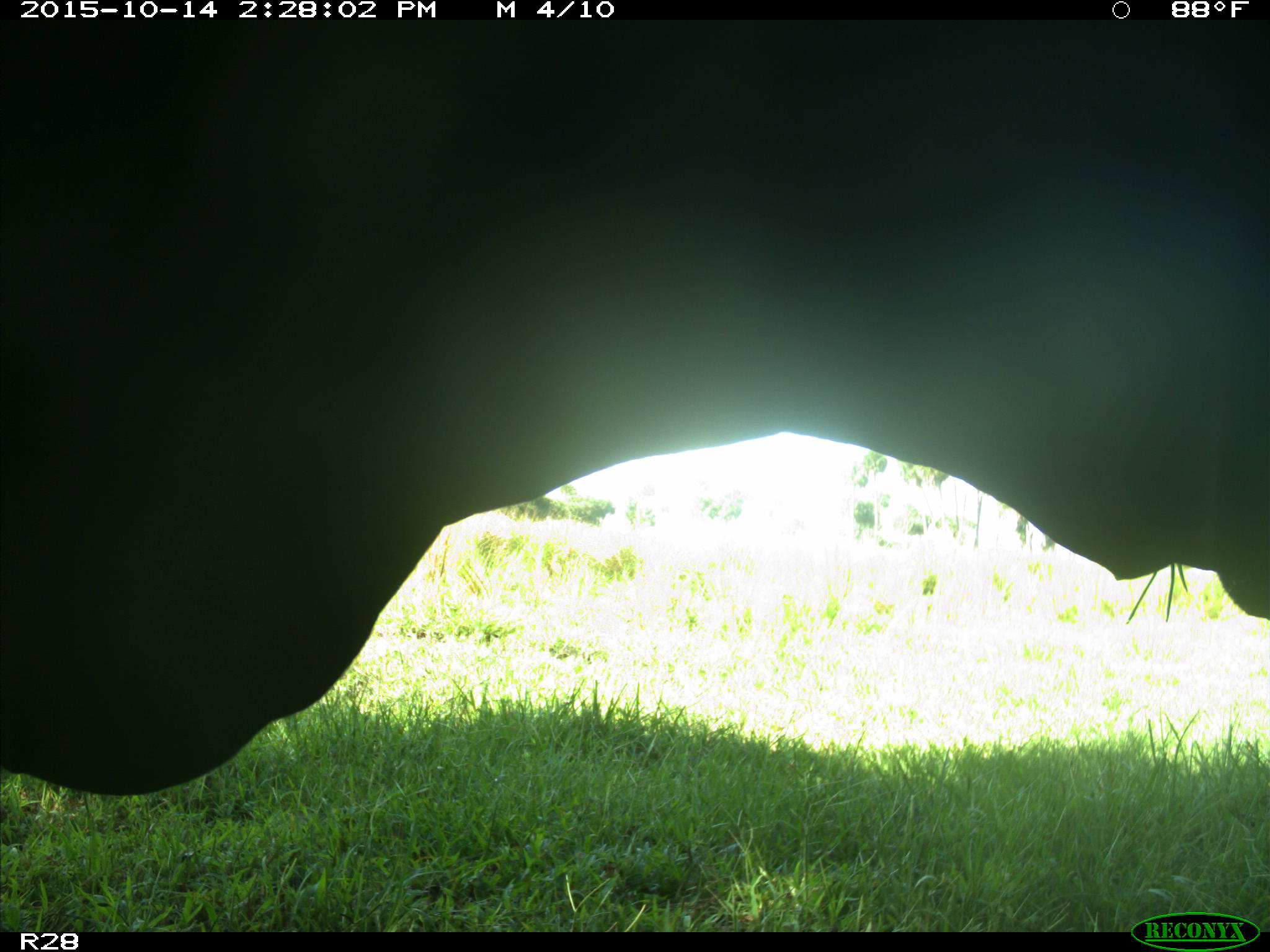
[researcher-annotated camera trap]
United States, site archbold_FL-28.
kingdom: Animalia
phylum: Chordata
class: Mammalia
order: Artiodactyla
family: Bovidae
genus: Bos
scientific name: Bos taurus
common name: domestic cow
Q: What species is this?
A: Bos taurus (domestic cow).